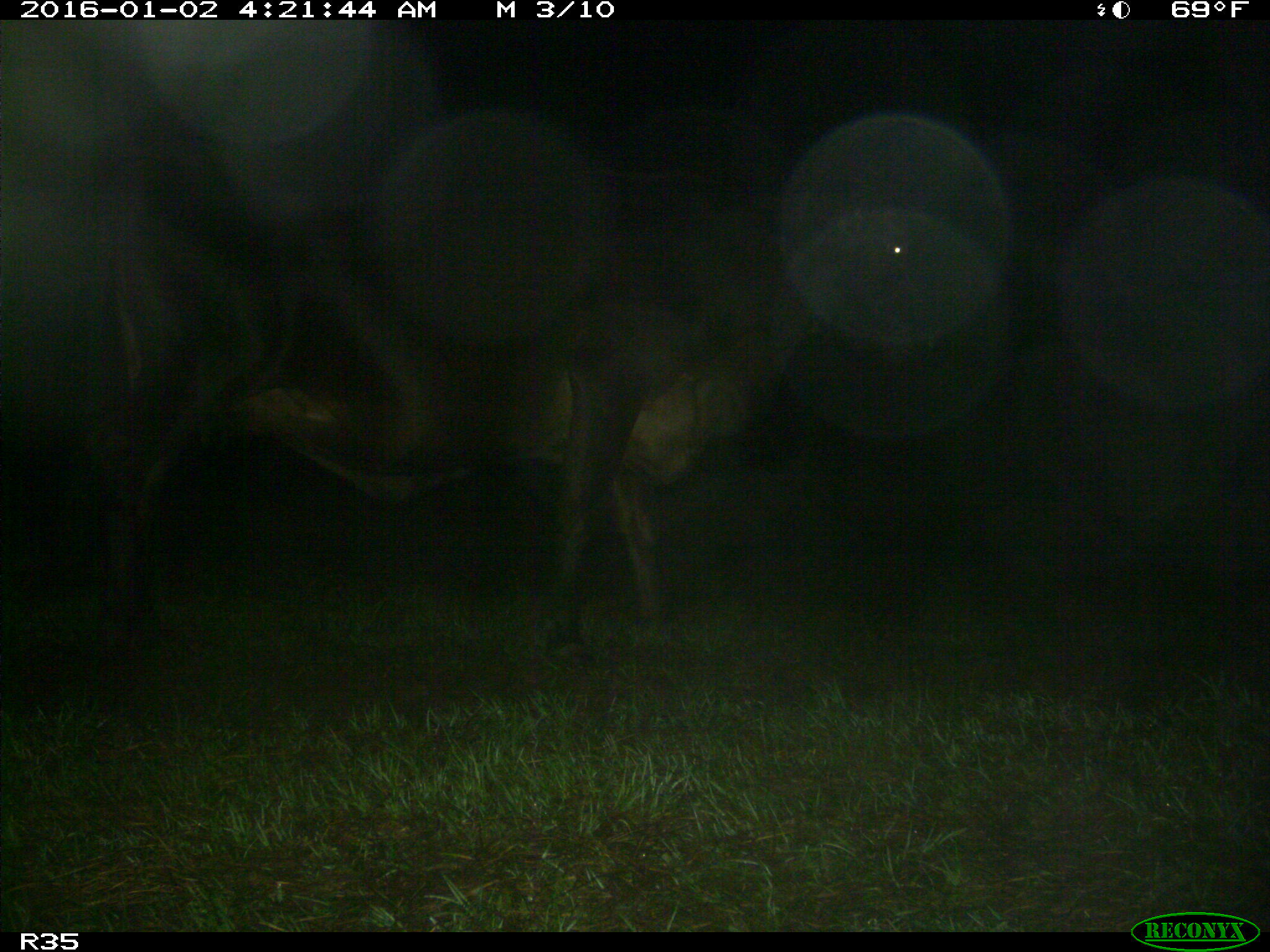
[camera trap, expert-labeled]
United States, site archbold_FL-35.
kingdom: Animalia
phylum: Chordata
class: Mammalia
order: Artiodactyla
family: Bovidae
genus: Bos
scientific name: Bos taurus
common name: domestic cow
Bos taurus (domestic cow).